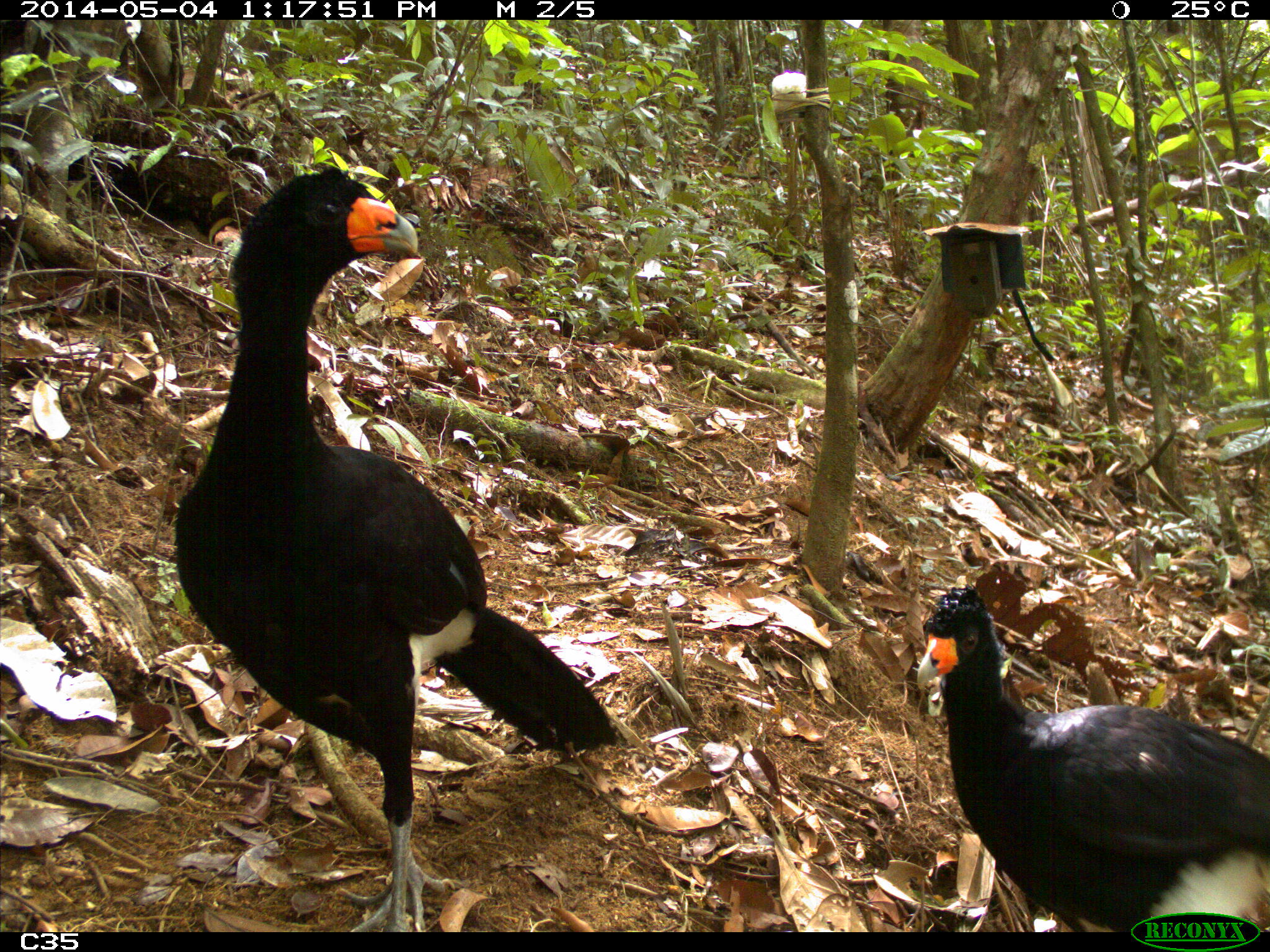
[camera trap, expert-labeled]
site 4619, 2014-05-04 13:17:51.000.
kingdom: Animalia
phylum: Chordata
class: Aves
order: Galliformes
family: Cracidae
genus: Crax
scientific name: Crax alector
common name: black curassow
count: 2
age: adult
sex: female